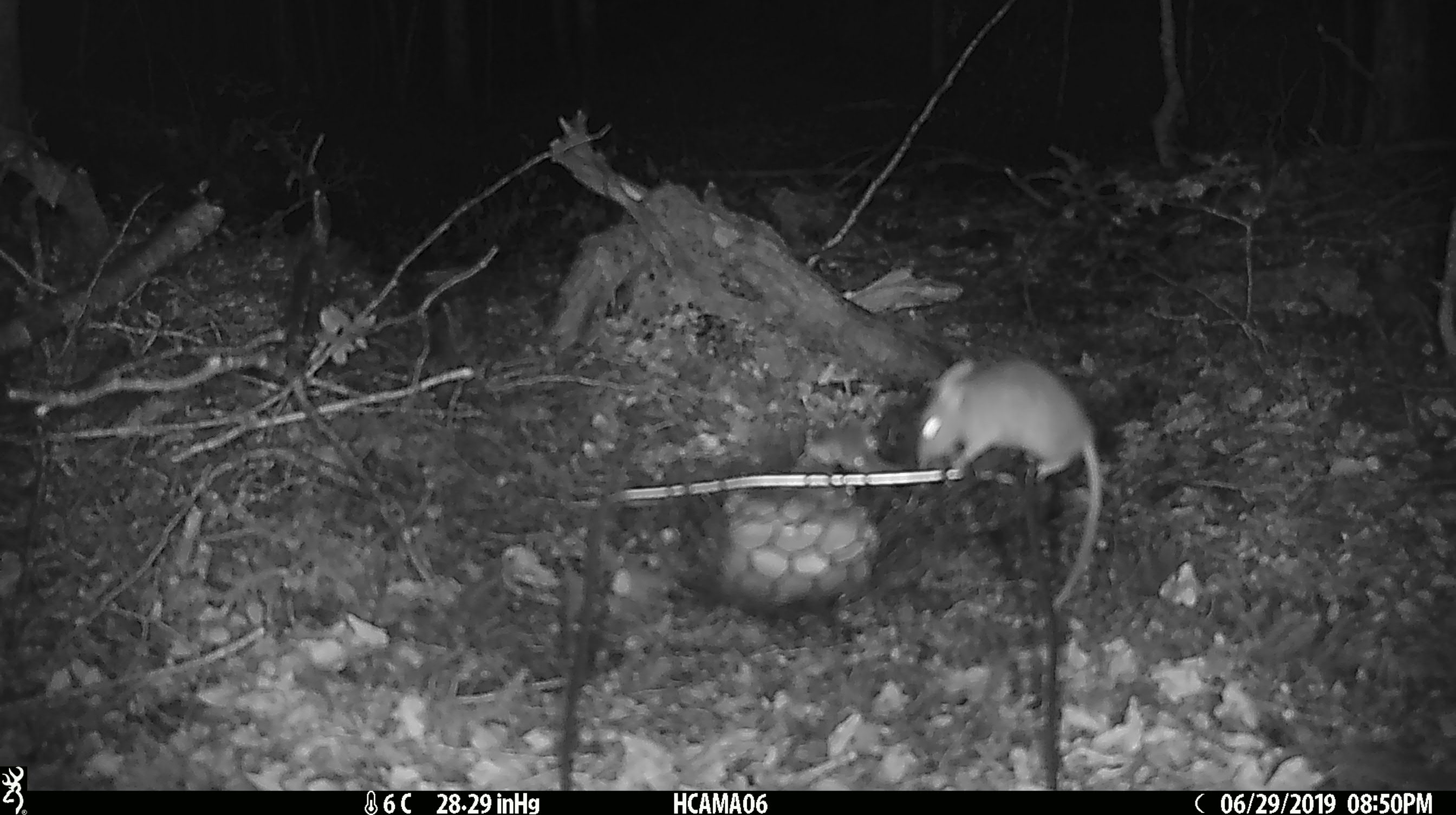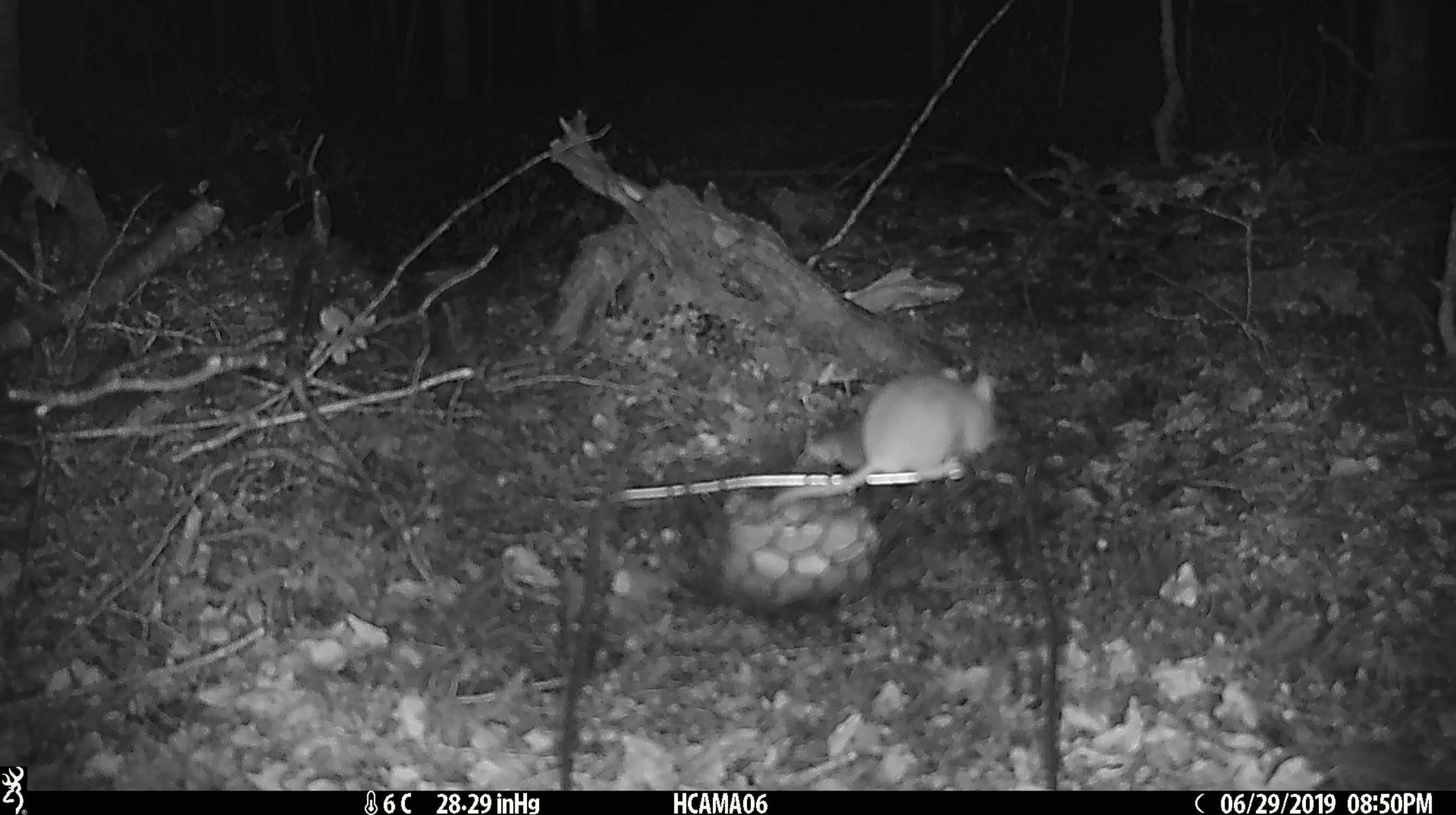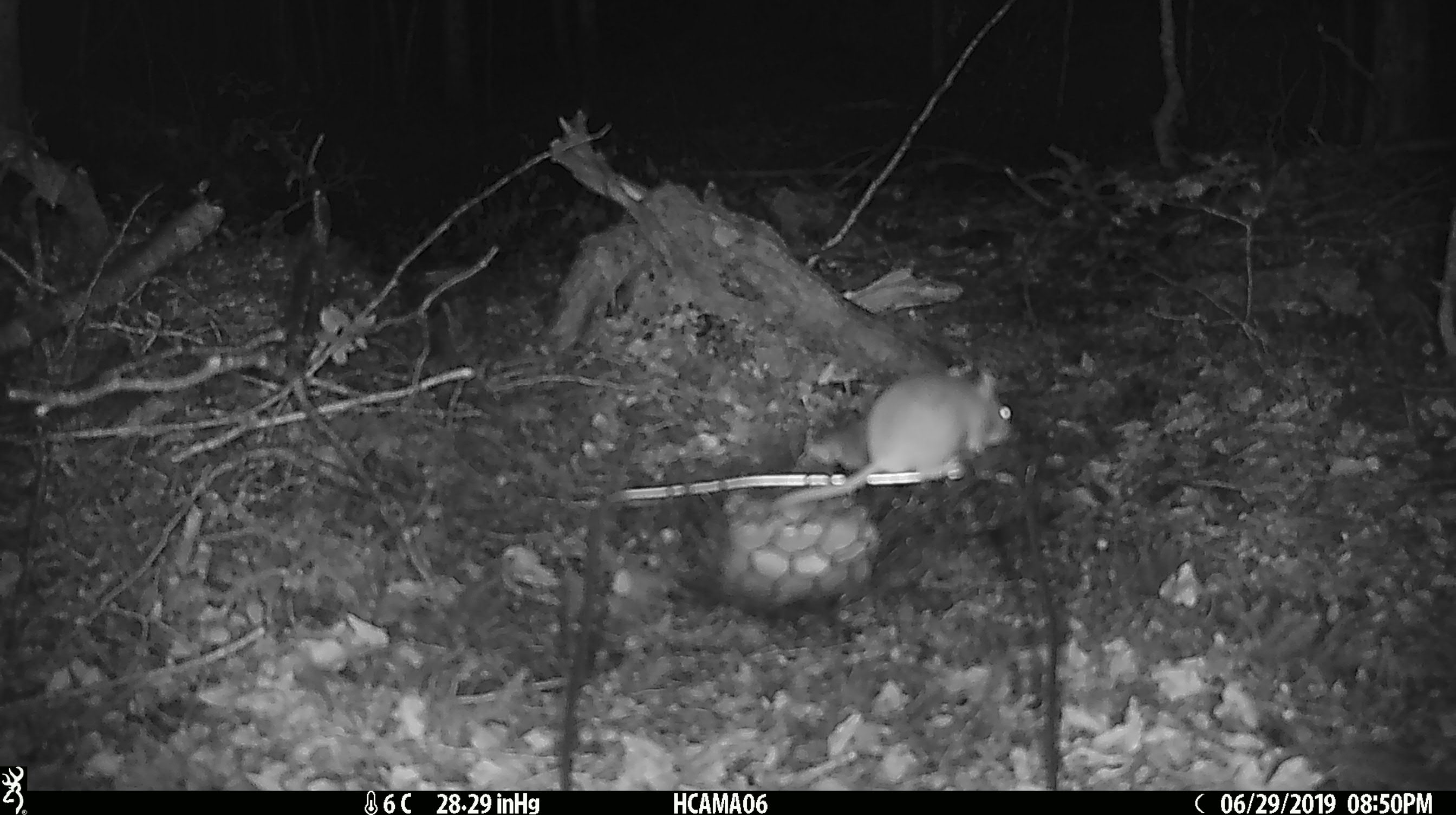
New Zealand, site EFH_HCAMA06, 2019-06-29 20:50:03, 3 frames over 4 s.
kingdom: Animalia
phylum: Chordata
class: Mammalia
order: Rodentia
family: Muridae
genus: Mus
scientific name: Mus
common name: mouse